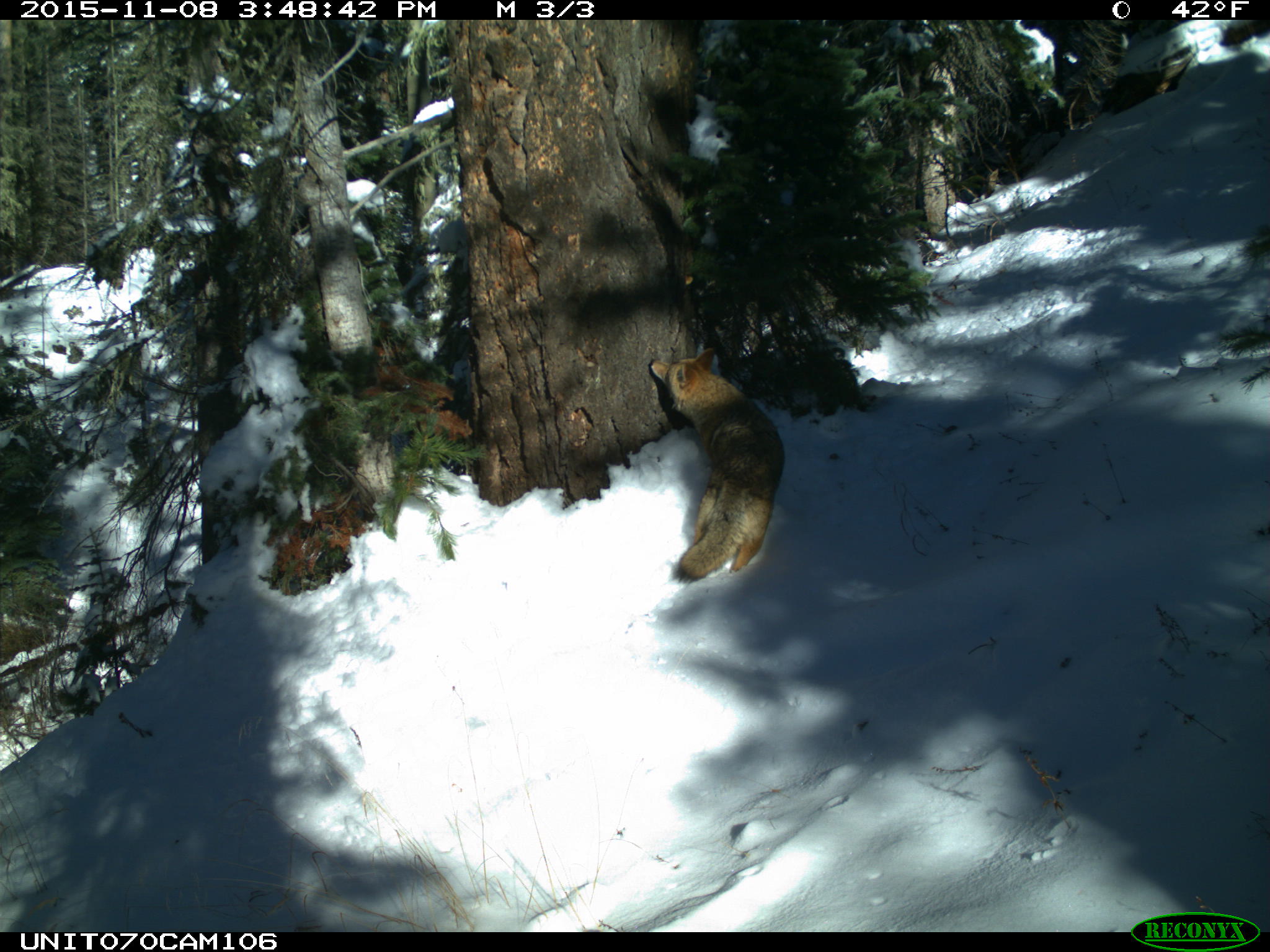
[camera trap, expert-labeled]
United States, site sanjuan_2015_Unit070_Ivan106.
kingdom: Animalia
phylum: Chordata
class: Mammalia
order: Carnivora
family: Canidae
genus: Canis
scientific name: Canis latrans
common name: coyote